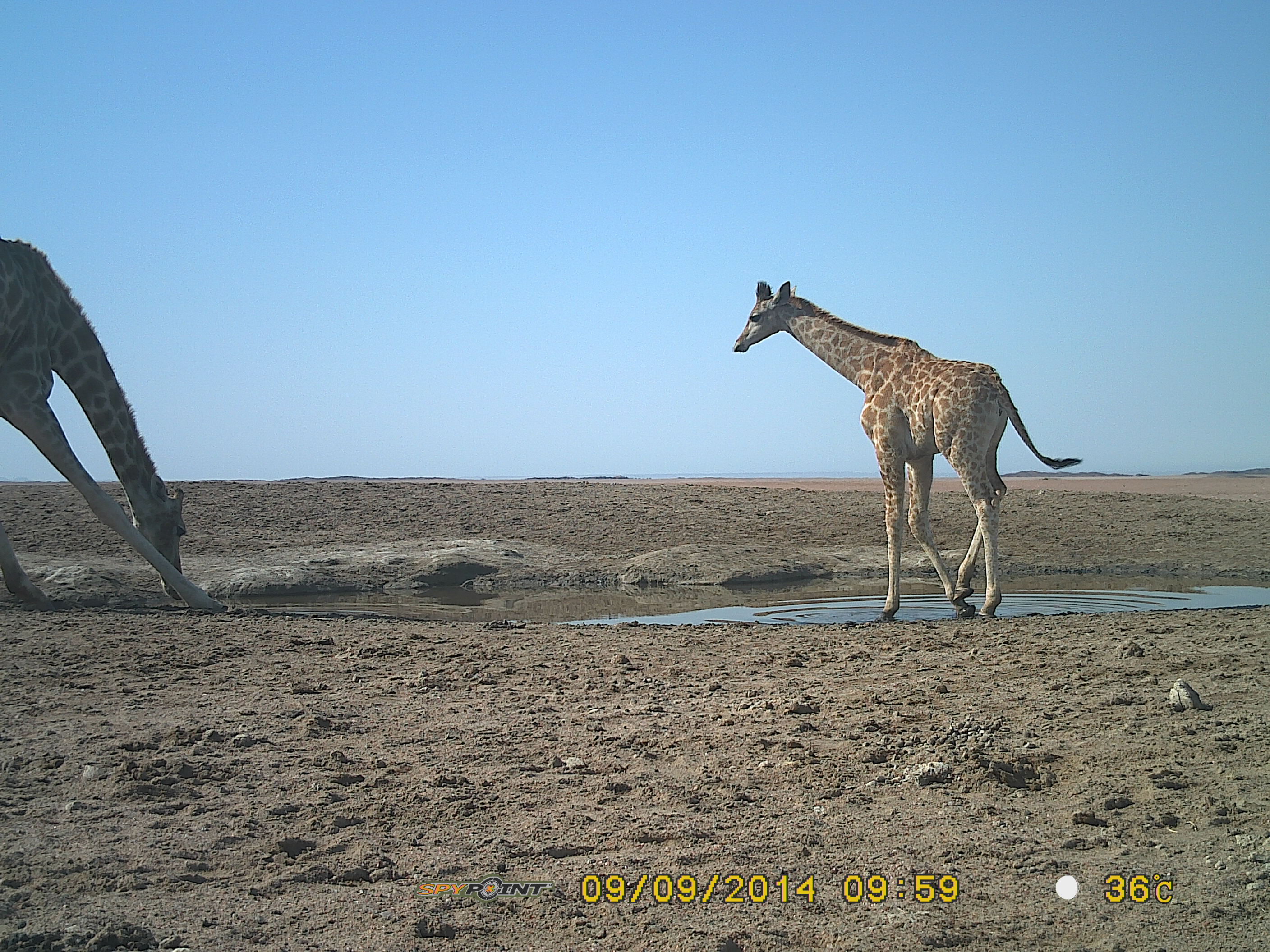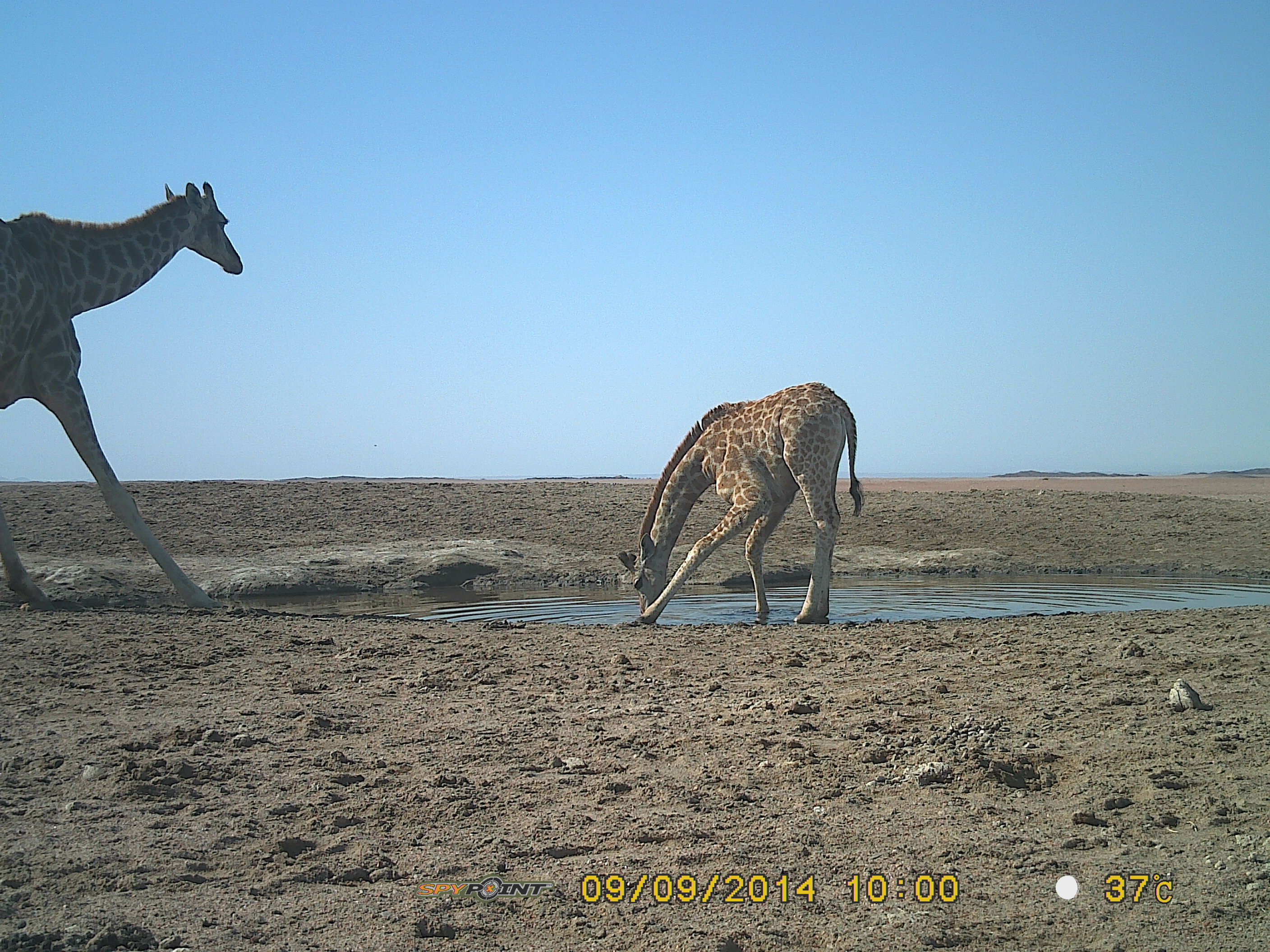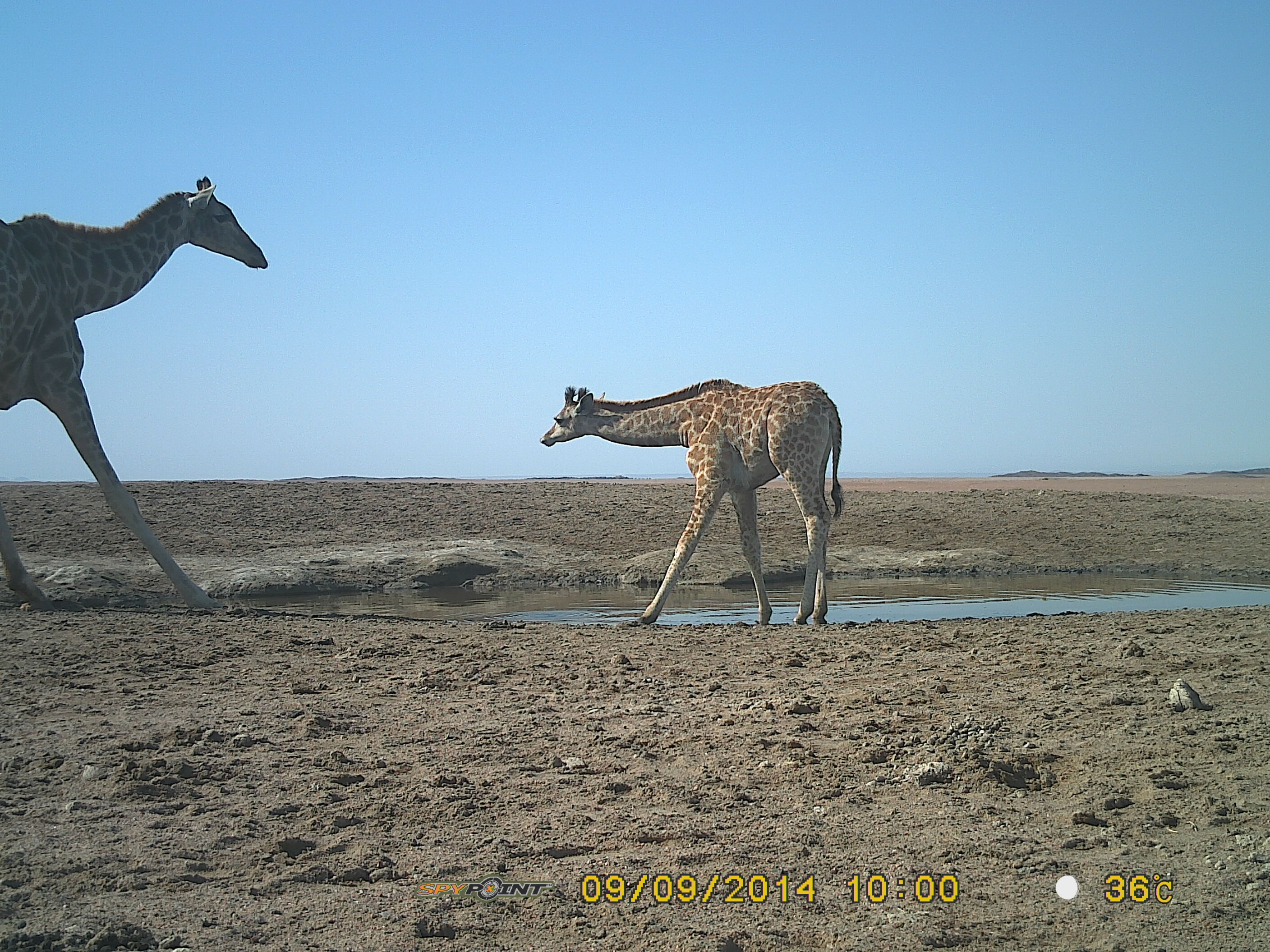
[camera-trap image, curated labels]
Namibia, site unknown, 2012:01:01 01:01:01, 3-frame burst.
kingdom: Animalia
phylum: Chordata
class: Mammalia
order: Artiodactyla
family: Giraffidae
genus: Giraffa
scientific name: Giraffa camelopardalis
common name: giraffe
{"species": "Giraffa camelopardalis (giraffe)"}